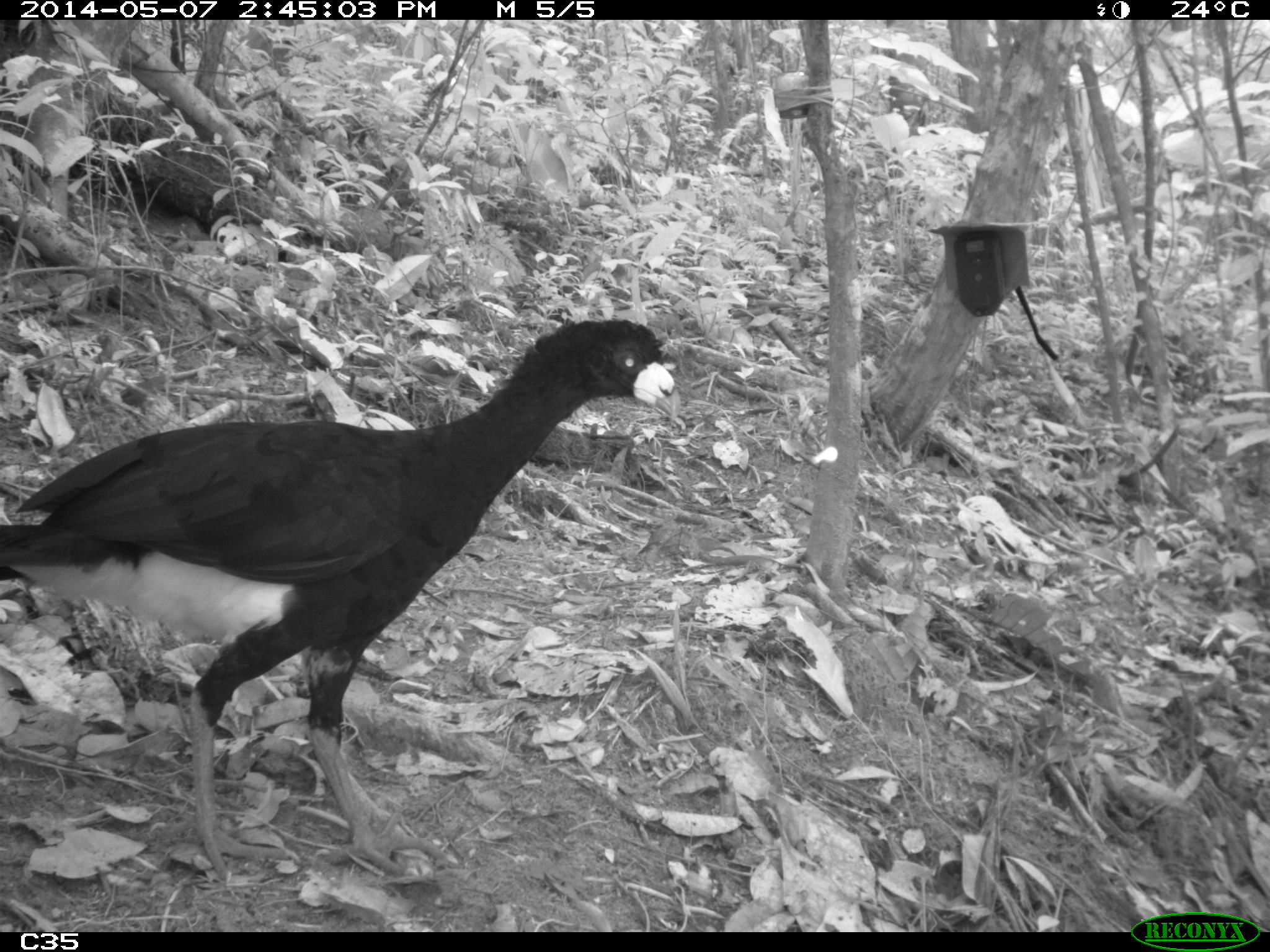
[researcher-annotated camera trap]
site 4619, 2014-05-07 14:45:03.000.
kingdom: Animalia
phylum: Chordata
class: Aves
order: Galliformes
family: Cracidae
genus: Crax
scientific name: Crax alector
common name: black curassow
Crax alector (black curassow), count 1, age adult.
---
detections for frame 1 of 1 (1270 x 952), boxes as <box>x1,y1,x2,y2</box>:
crax alector: <box>0,316,678,882</box>